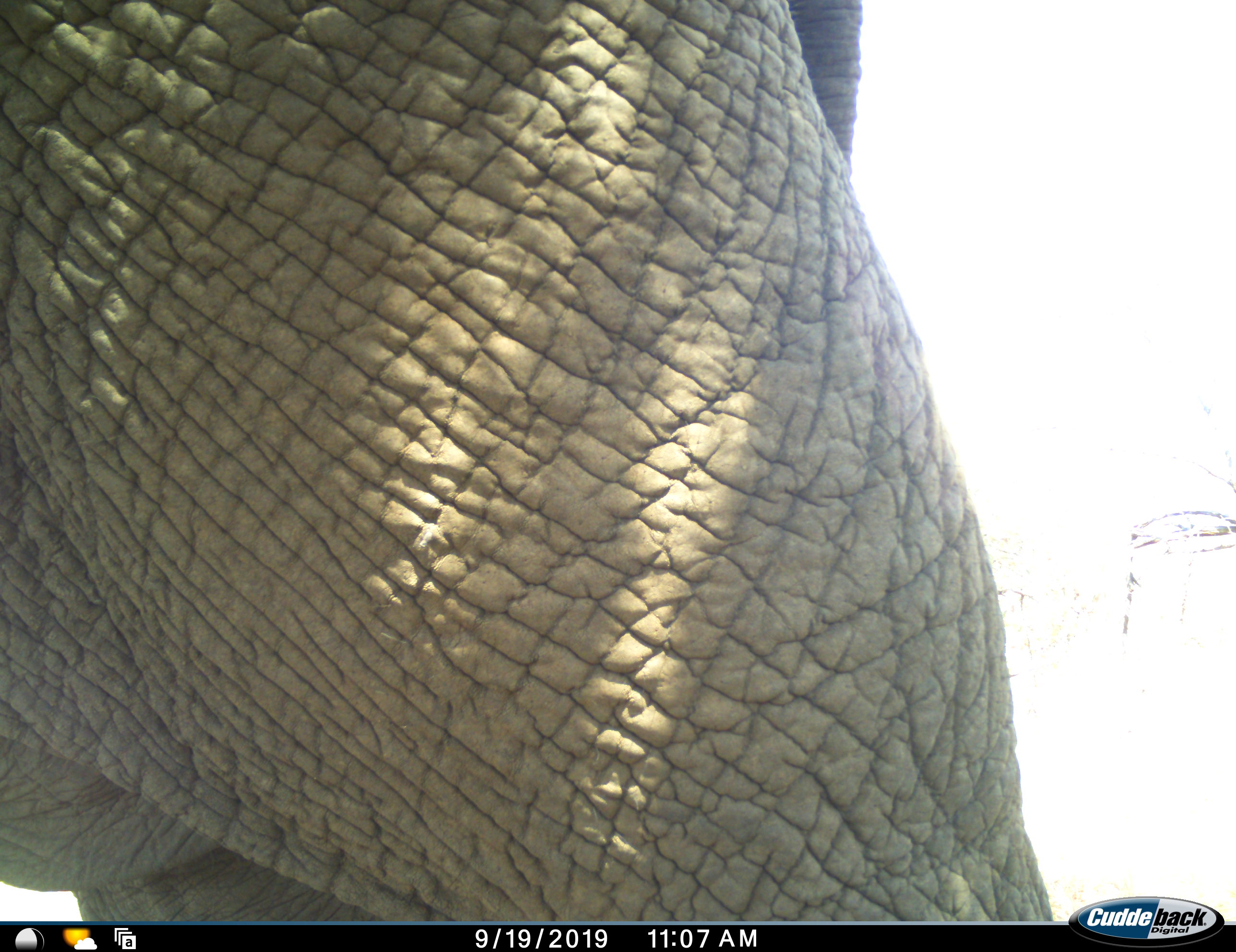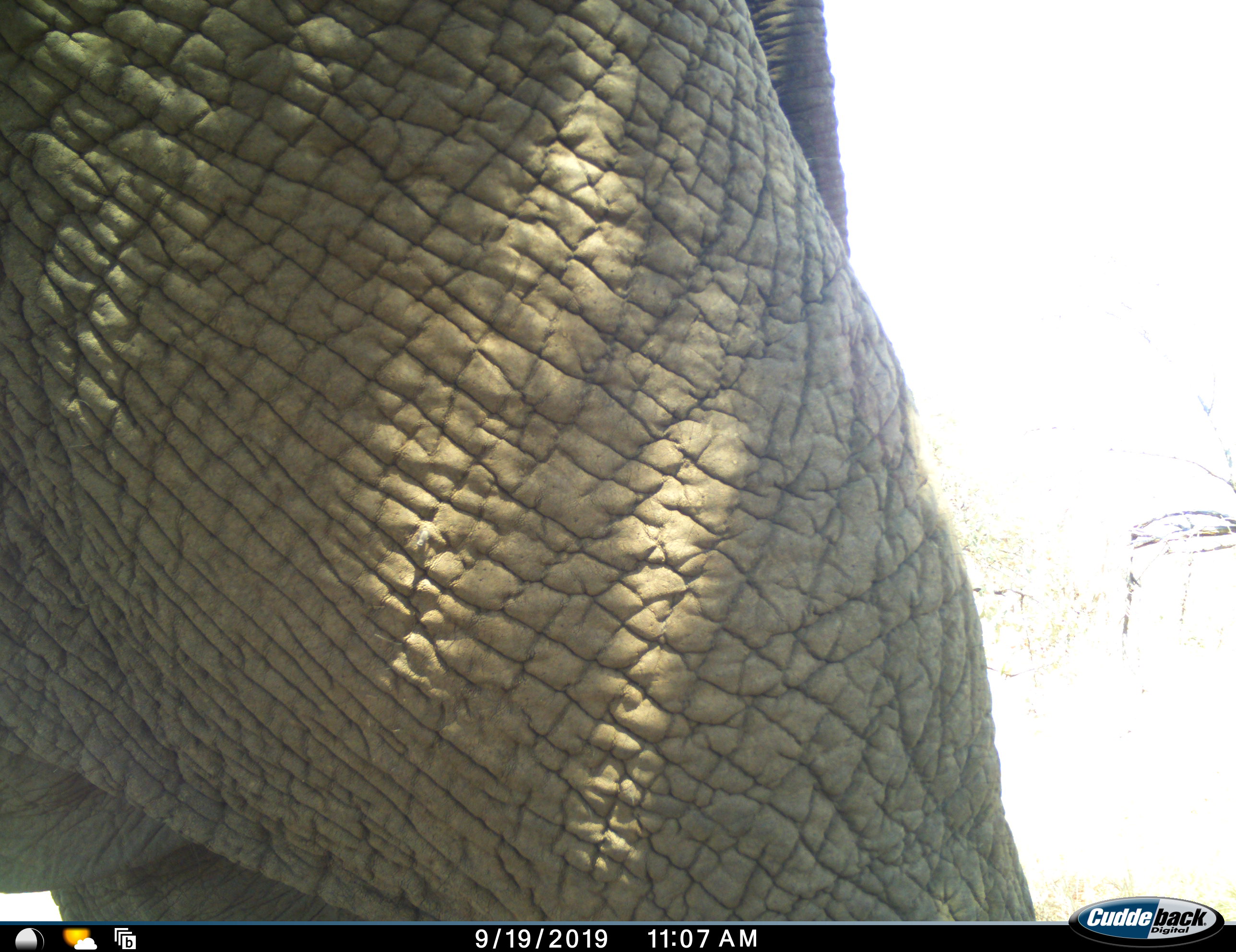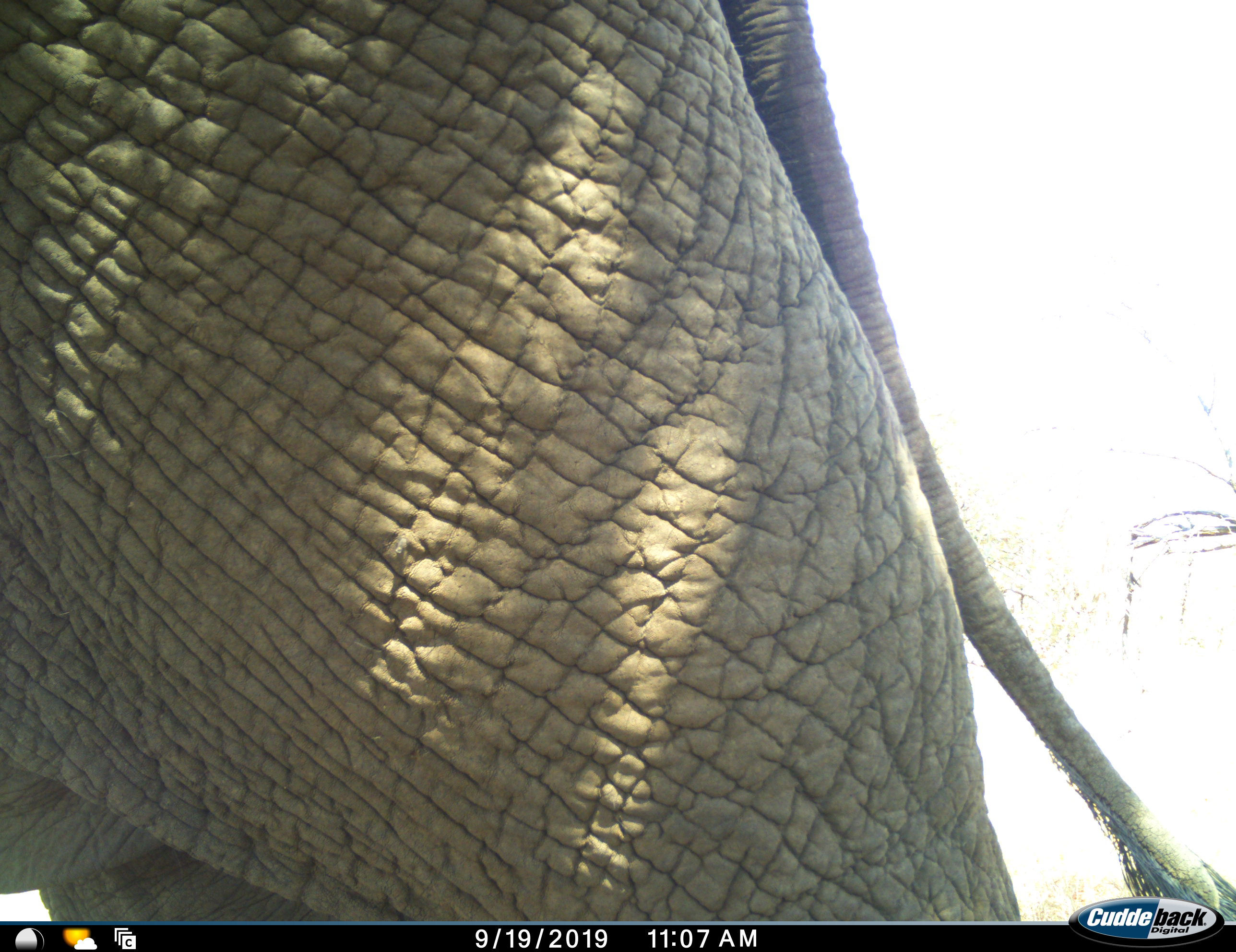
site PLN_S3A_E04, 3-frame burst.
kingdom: Animalia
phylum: Chordata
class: Mammalia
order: Proboscidea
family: Elephantidae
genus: Loxodonta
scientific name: Loxodonta africana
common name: african bush elephant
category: elephant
Elephant (african bush elephant) (Loxodonta africana), count 1. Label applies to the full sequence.